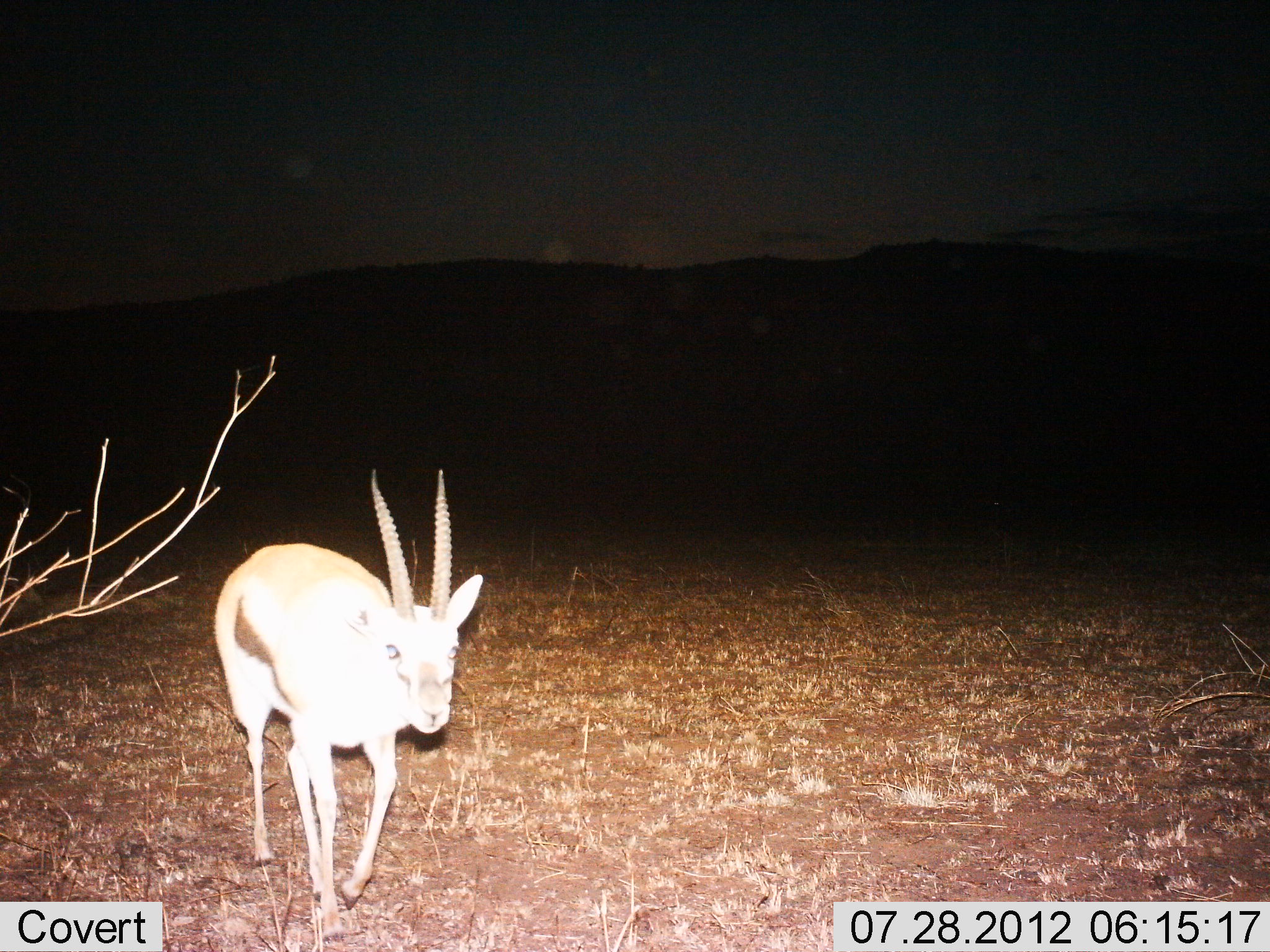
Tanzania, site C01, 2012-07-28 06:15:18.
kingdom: Animalia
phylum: Chordata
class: Mammalia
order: Artiodactyla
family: Bovidae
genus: Eudorcas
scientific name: Eudorcas thomsonii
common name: thomson's gazelle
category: gazellethomsons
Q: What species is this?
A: Gazellethomsons (thomson's gazelle) (Eudorcas thomsonii).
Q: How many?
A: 1.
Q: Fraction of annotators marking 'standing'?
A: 40%.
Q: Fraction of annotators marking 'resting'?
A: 0%.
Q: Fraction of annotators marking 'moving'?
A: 60%.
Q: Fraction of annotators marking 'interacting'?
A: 0%.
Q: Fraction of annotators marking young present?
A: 0%.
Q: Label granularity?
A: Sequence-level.